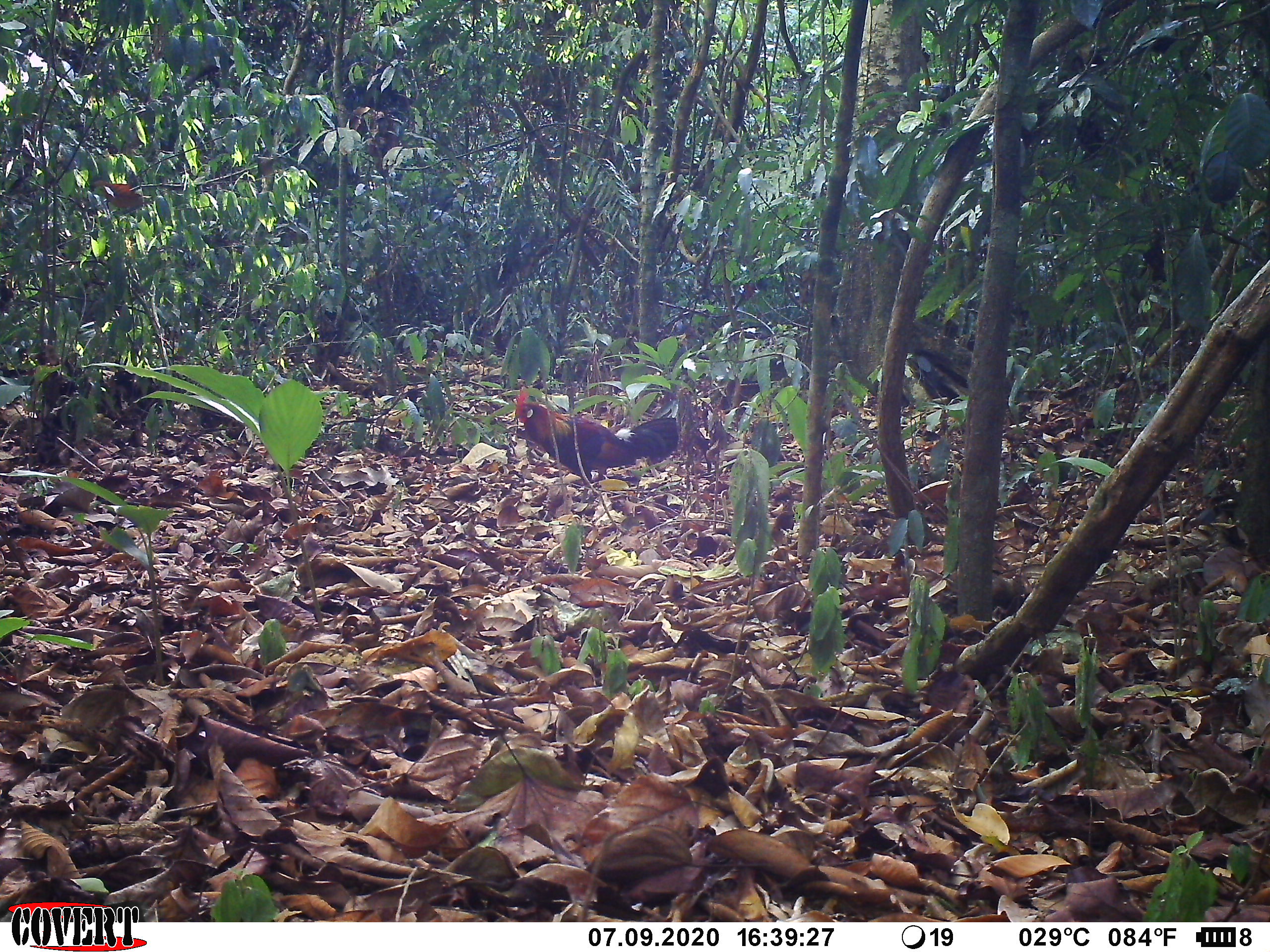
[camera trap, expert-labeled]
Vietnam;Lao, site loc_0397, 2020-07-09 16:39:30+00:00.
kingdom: Animalia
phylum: Chordata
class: Aves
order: Galliformes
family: Phasianidae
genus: Gallus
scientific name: Gallus gallus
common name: red junglefowl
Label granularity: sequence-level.